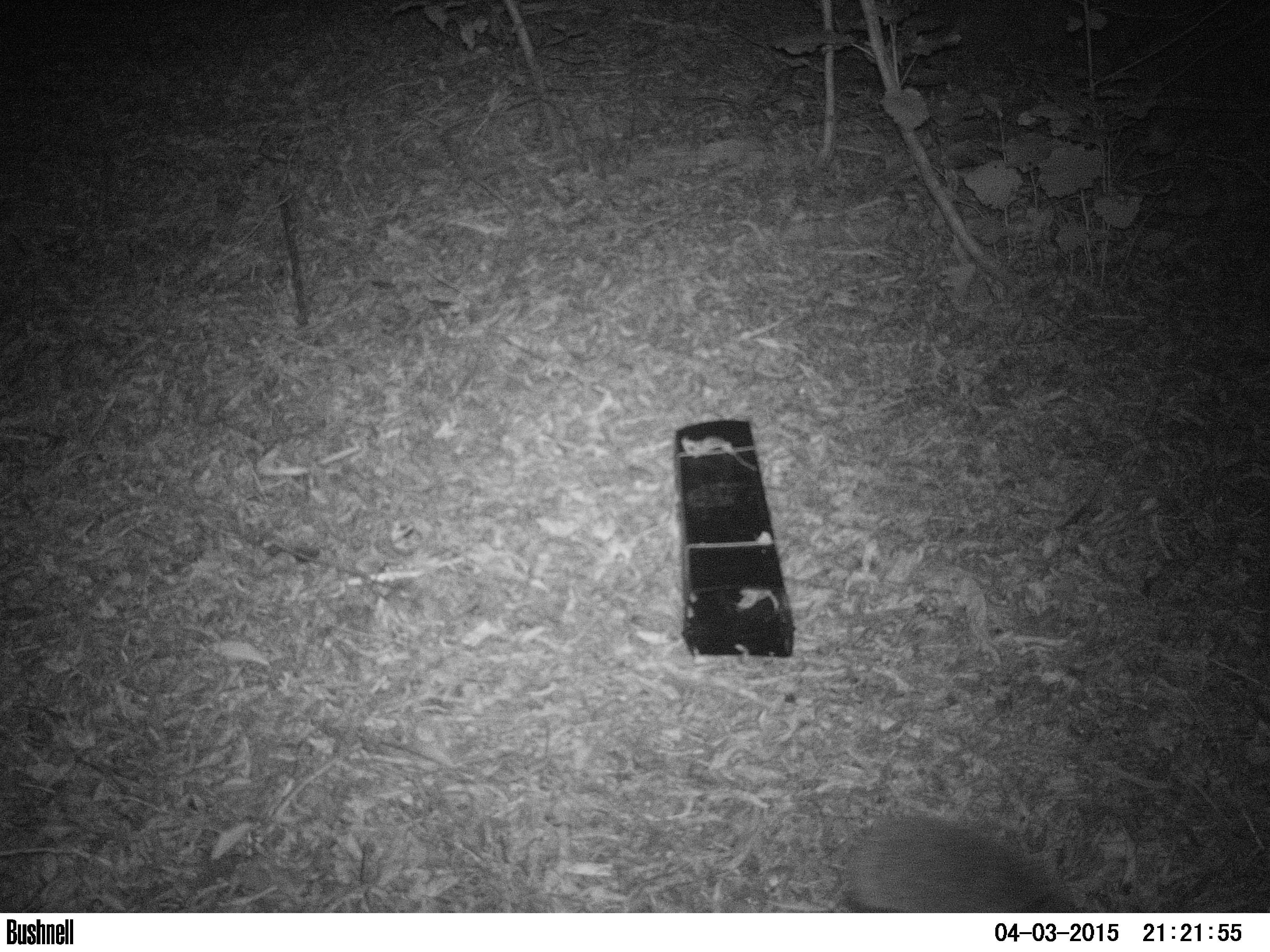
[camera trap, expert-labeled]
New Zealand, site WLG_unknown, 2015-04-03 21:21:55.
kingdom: Animalia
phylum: Chordata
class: Mammalia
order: Eulipotyphla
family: Erinaceidae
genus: Erinaceus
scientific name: Erinaceus europaeus europaeus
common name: european hedgehog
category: hedgehog